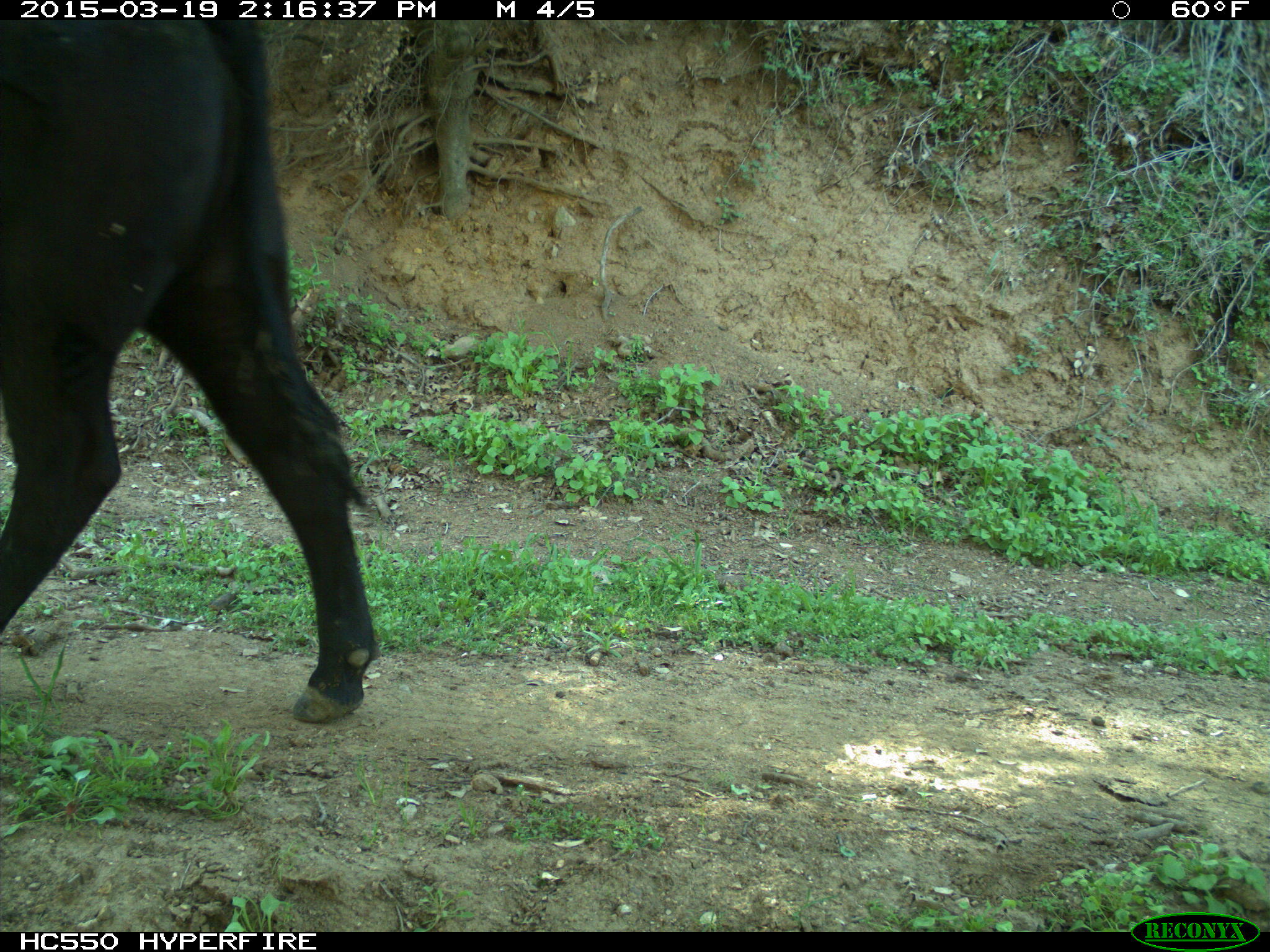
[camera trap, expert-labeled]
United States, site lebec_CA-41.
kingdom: Animalia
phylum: Chordata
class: Mammalia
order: Artiodactyla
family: Bovidae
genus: Bos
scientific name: Bos taurus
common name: domestic cow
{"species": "Bos taurus (domestic cow)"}